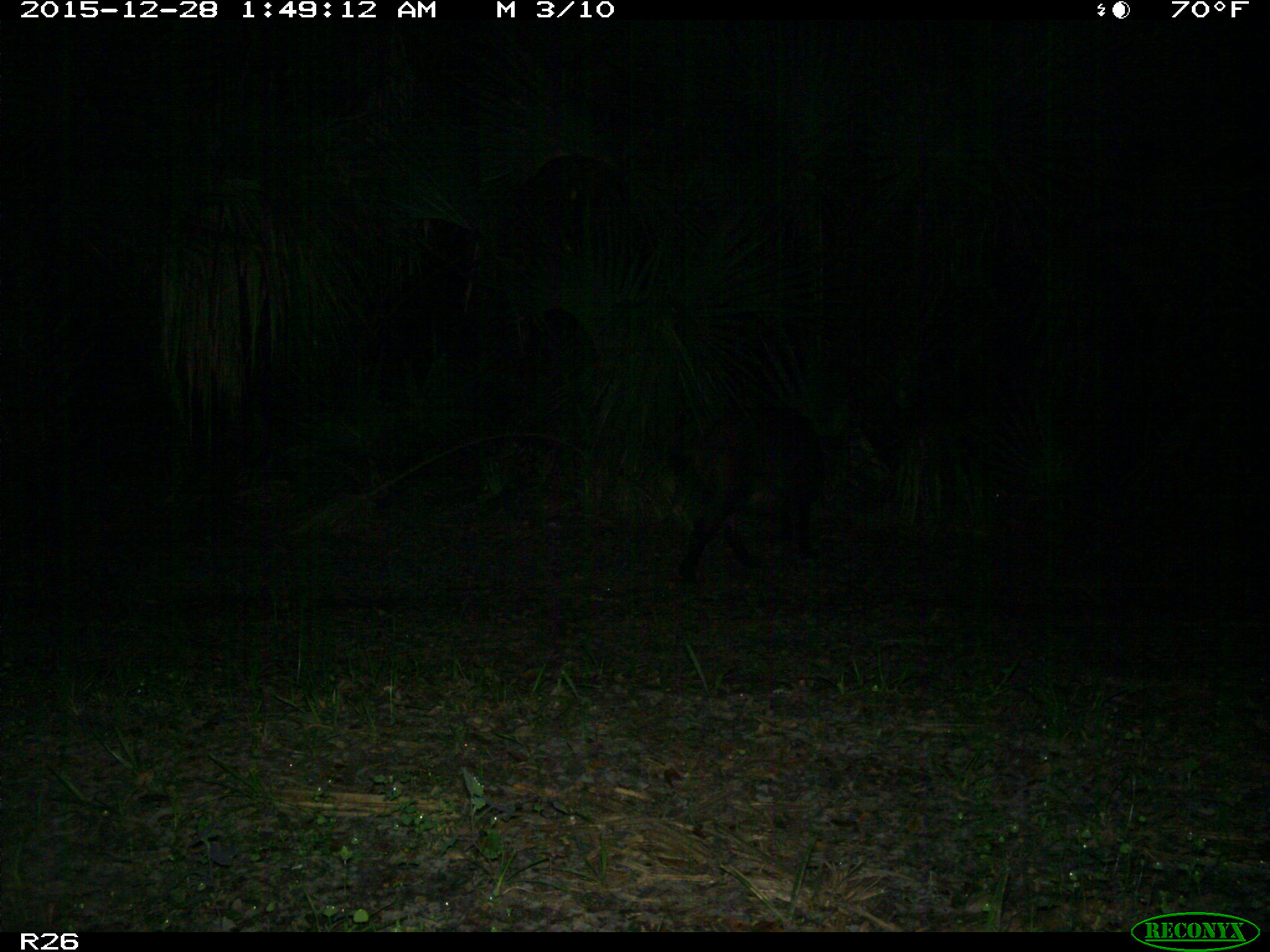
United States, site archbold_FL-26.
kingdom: Animalia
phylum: Chordata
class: Mammalia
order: Artiodactyla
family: Suidae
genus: Sus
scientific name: Sus scrofa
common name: wild boar